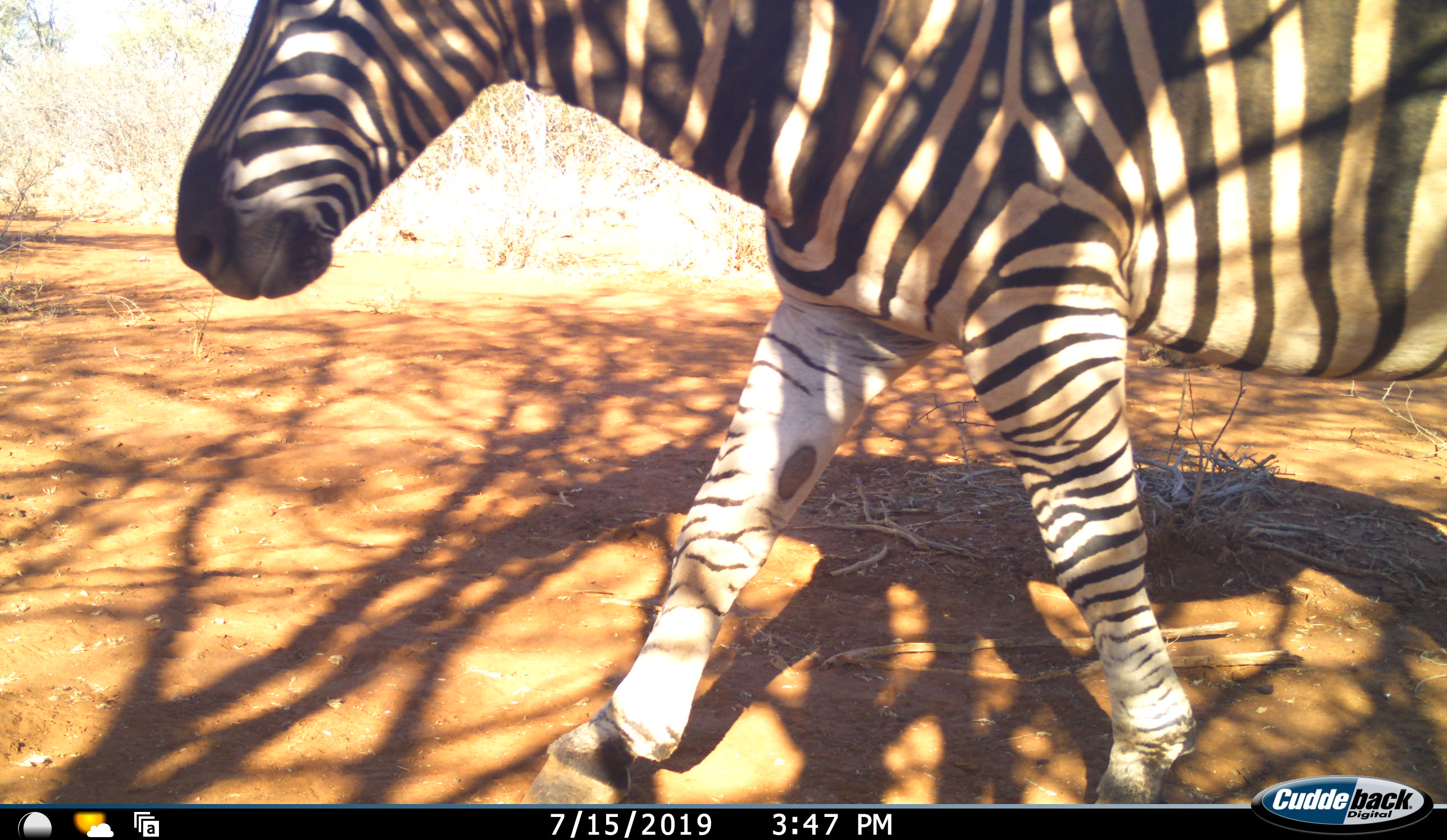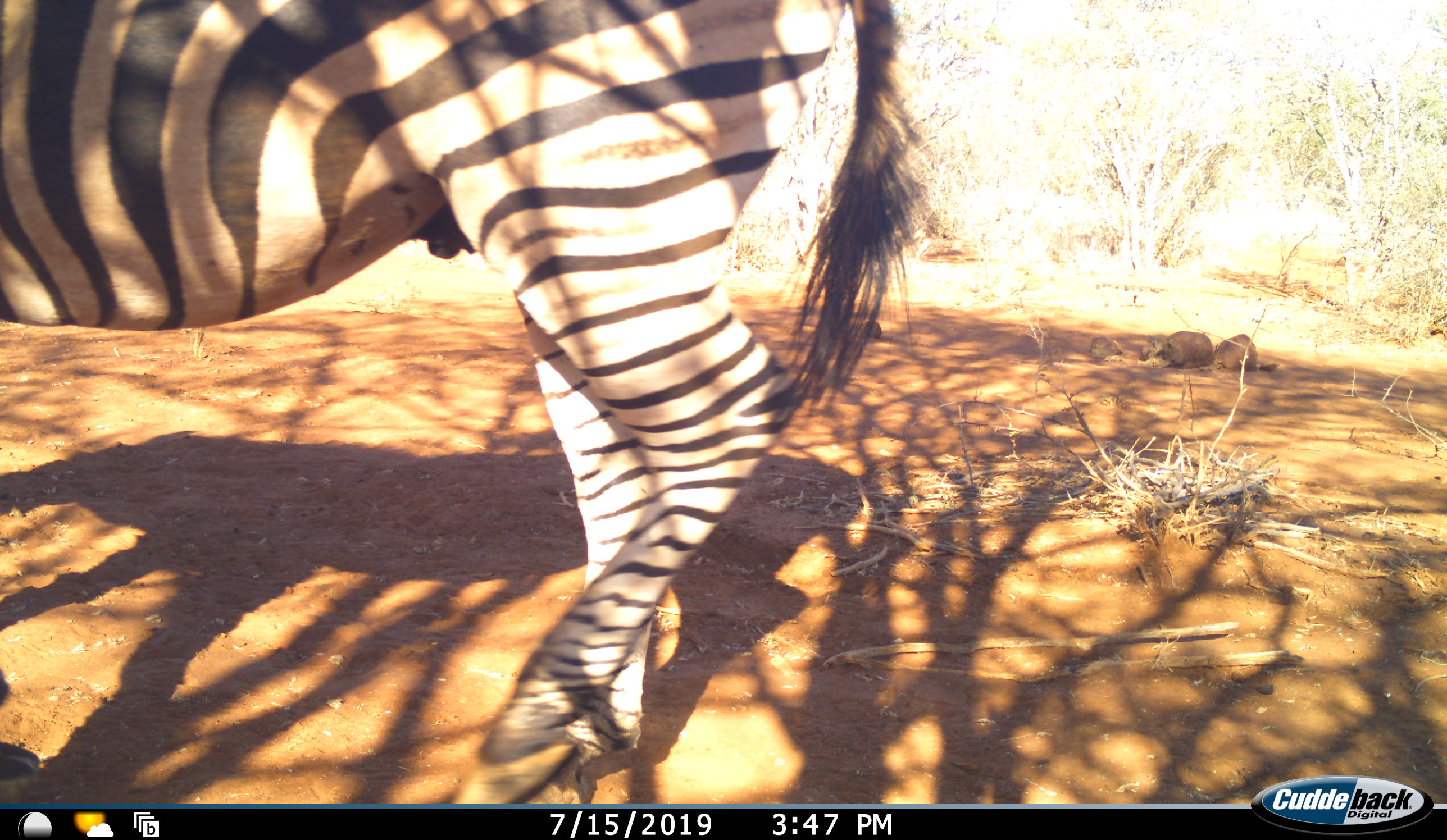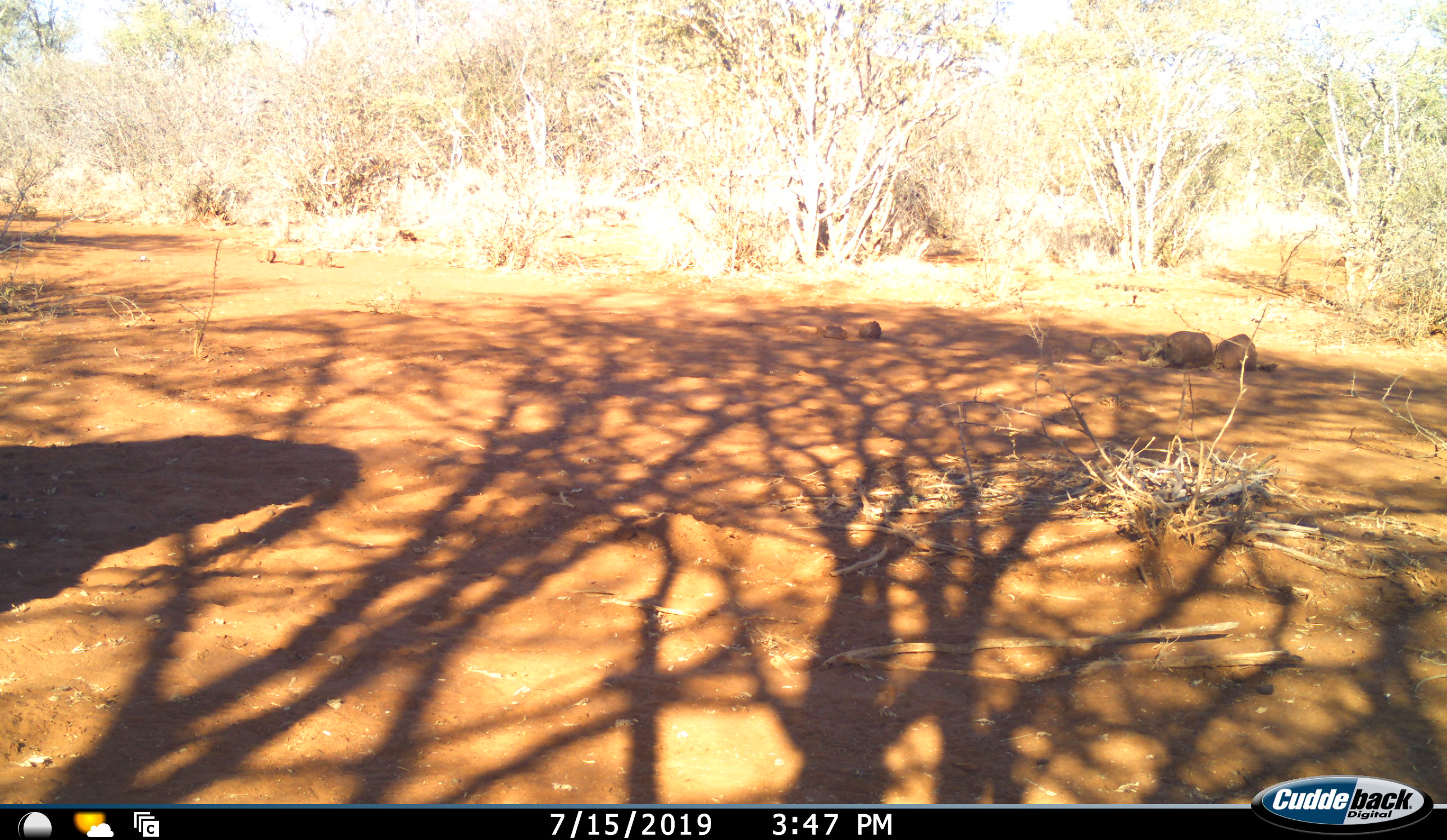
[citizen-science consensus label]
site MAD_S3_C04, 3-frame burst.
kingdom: Animalia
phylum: Chordata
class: Mammalia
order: Perissodactyla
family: Equidae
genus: Equus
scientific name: Equus quagga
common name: plains zebra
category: zebraplains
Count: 1.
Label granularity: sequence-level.